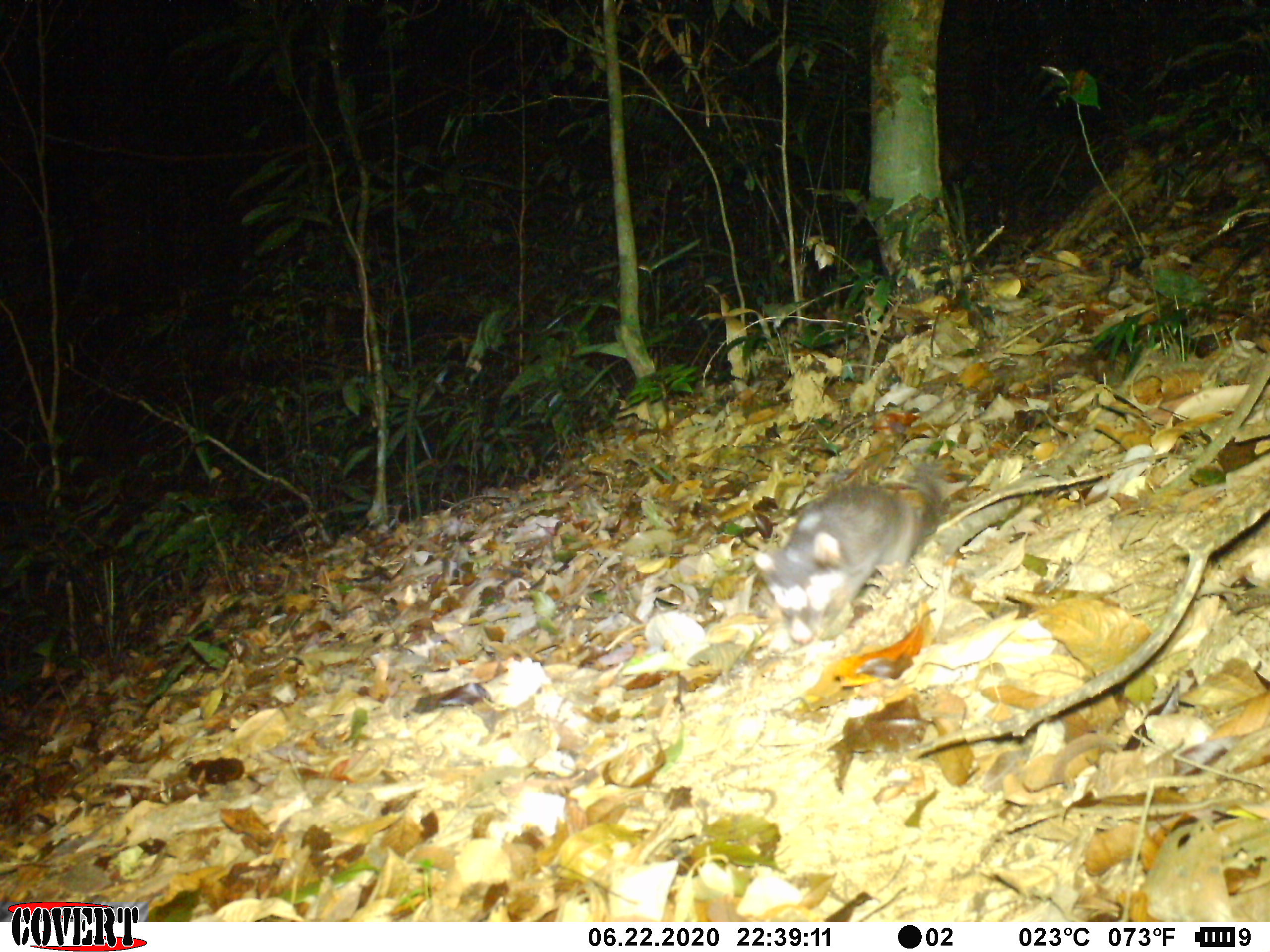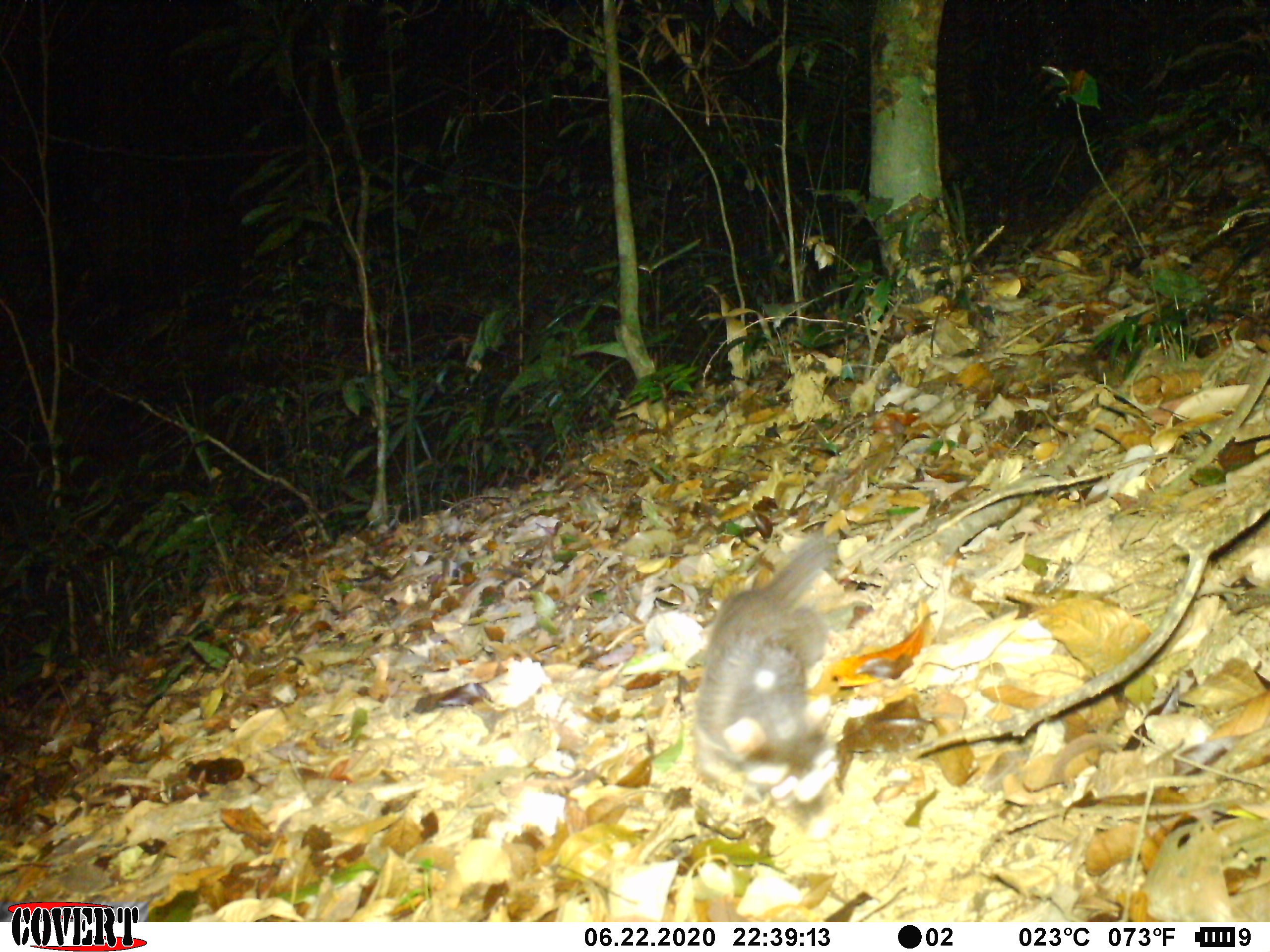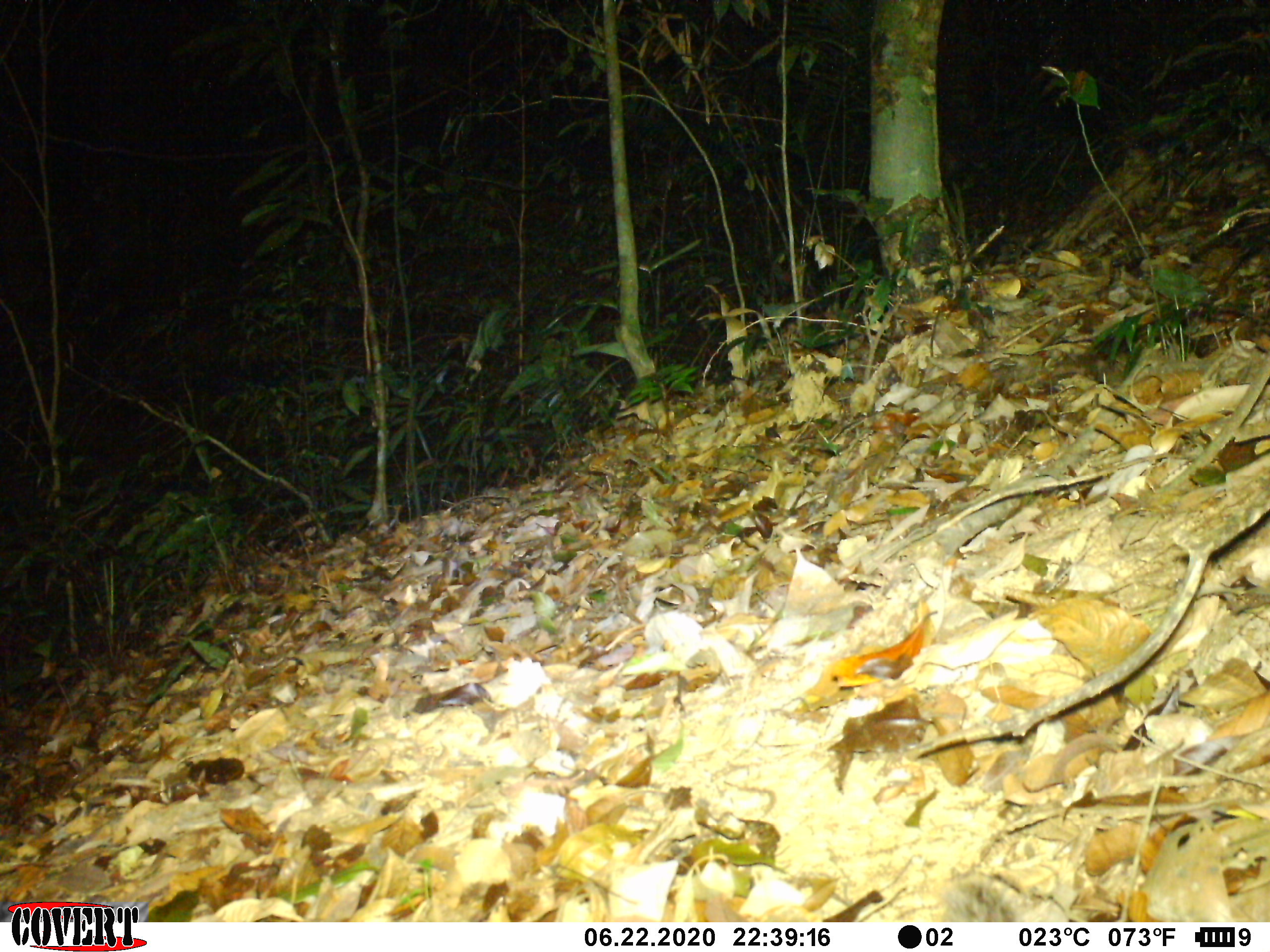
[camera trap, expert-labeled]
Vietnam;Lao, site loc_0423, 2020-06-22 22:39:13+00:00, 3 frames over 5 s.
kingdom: Animalia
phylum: Chordata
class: Mammalia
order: Carnivora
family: Mustelidae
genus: Melogale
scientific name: Melogale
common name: ferret badger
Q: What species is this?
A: Ferret badger (Melogale).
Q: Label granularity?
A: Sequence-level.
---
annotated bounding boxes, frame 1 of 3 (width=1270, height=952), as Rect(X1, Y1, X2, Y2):
ferret badger: Rect(753, 461, 944, 643)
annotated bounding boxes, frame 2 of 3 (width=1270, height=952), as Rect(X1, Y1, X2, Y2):
ferret badger: Rect(692, 535, 838, 840)